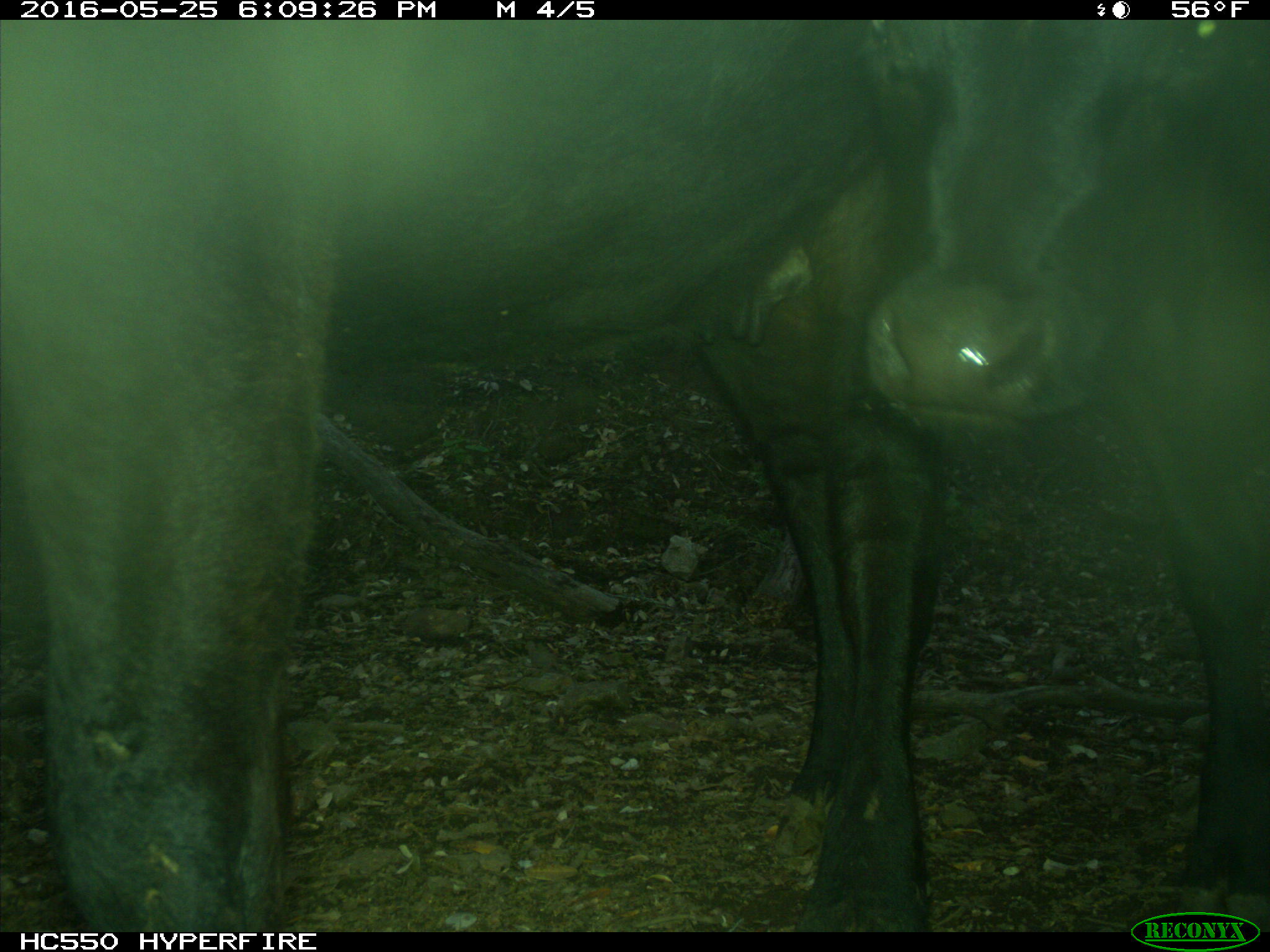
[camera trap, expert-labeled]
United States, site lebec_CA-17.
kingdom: Animalia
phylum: Chordata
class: Mammalia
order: Artiodactyla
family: Bovidae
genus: Bos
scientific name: Bos taurus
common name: domestic cow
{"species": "Bos taurus (domestic cow)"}